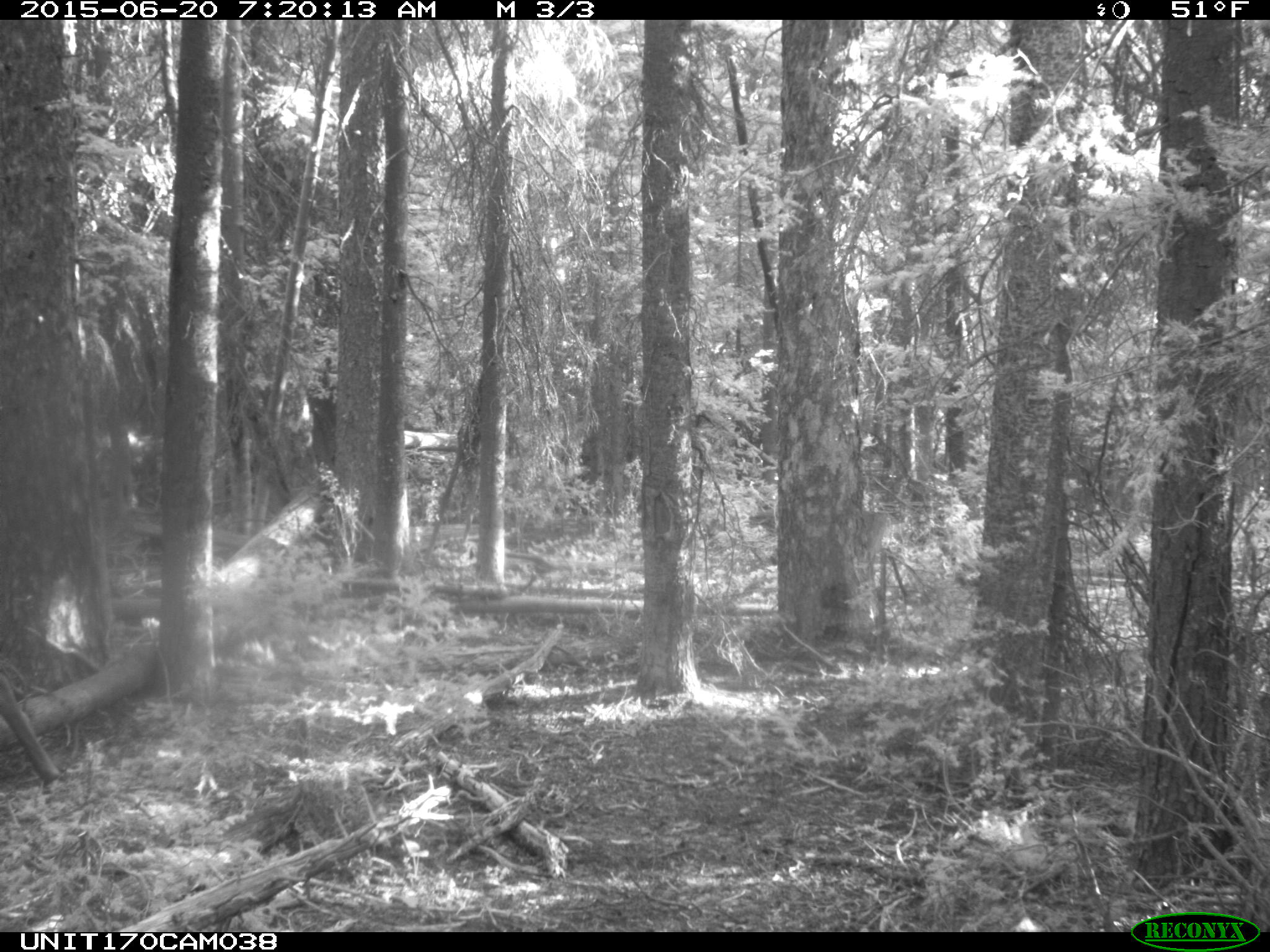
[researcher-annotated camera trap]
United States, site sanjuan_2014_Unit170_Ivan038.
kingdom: Animalia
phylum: Chordata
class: Mammalia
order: Artiodactyla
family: Cervidae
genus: Cervus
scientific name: Cervus elaphus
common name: red deer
Cervus elaphus (red deer).